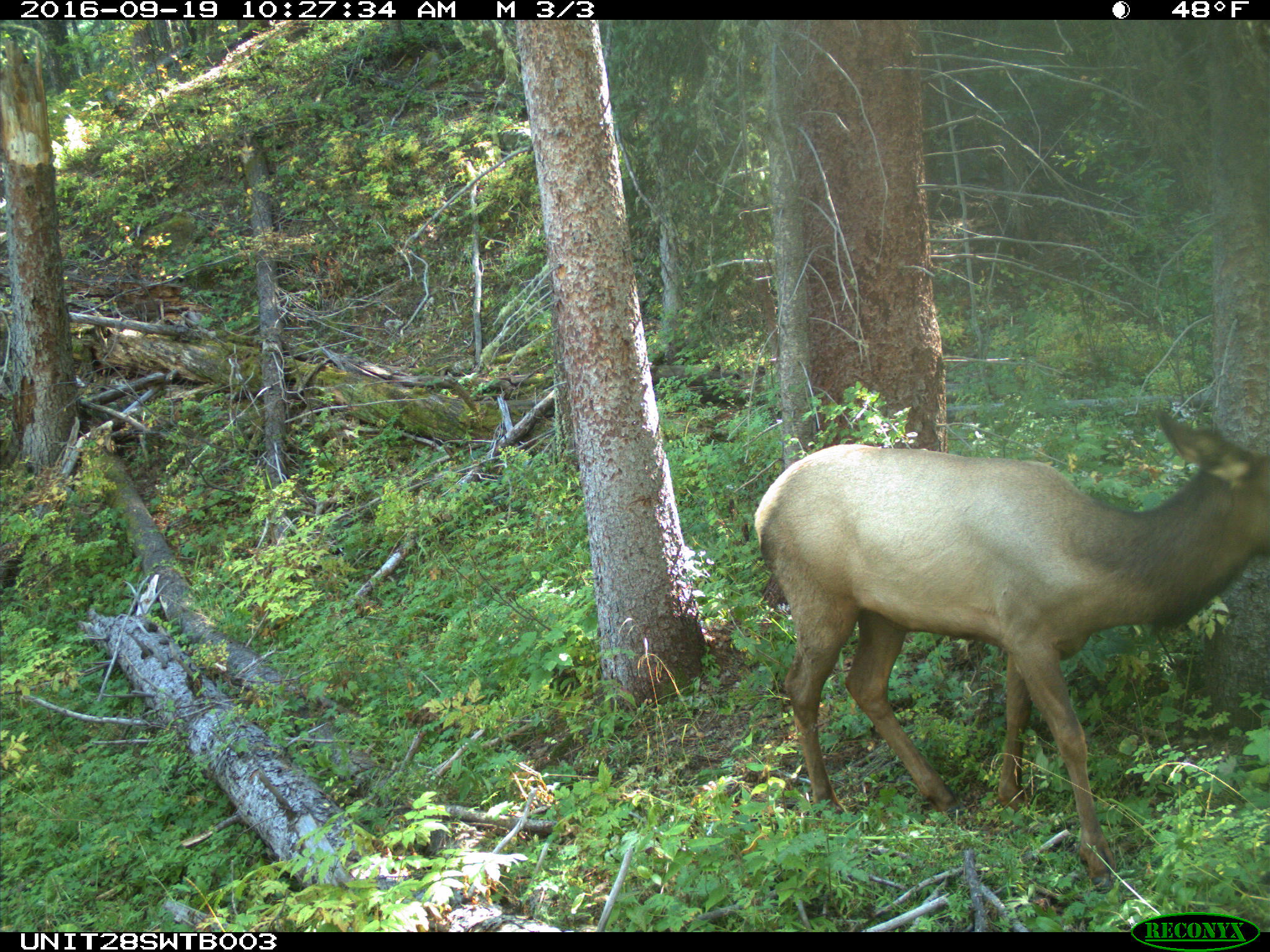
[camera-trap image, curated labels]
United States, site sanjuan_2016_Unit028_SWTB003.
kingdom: Animalia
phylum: Chordata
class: Mammalia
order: Artiodactyla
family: Cervidae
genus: Cervus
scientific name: Cervus elaphus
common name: red deer